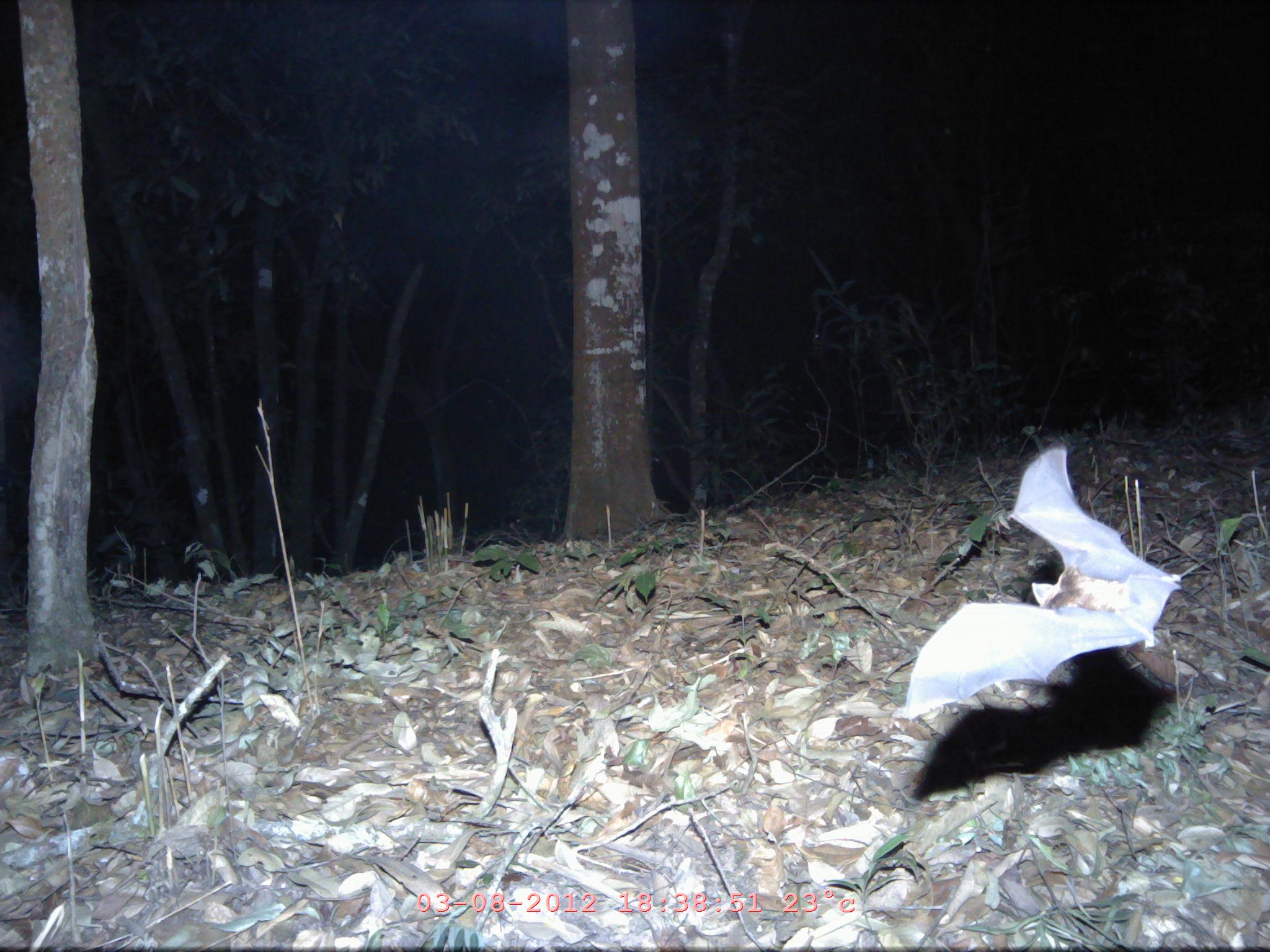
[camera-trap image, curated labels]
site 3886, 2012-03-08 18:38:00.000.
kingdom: Animalia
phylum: Chordata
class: Mammalia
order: Chiroptera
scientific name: Chiroptera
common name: bats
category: unknown bat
Unknown bat (bats) (Chiroptera), count 1.